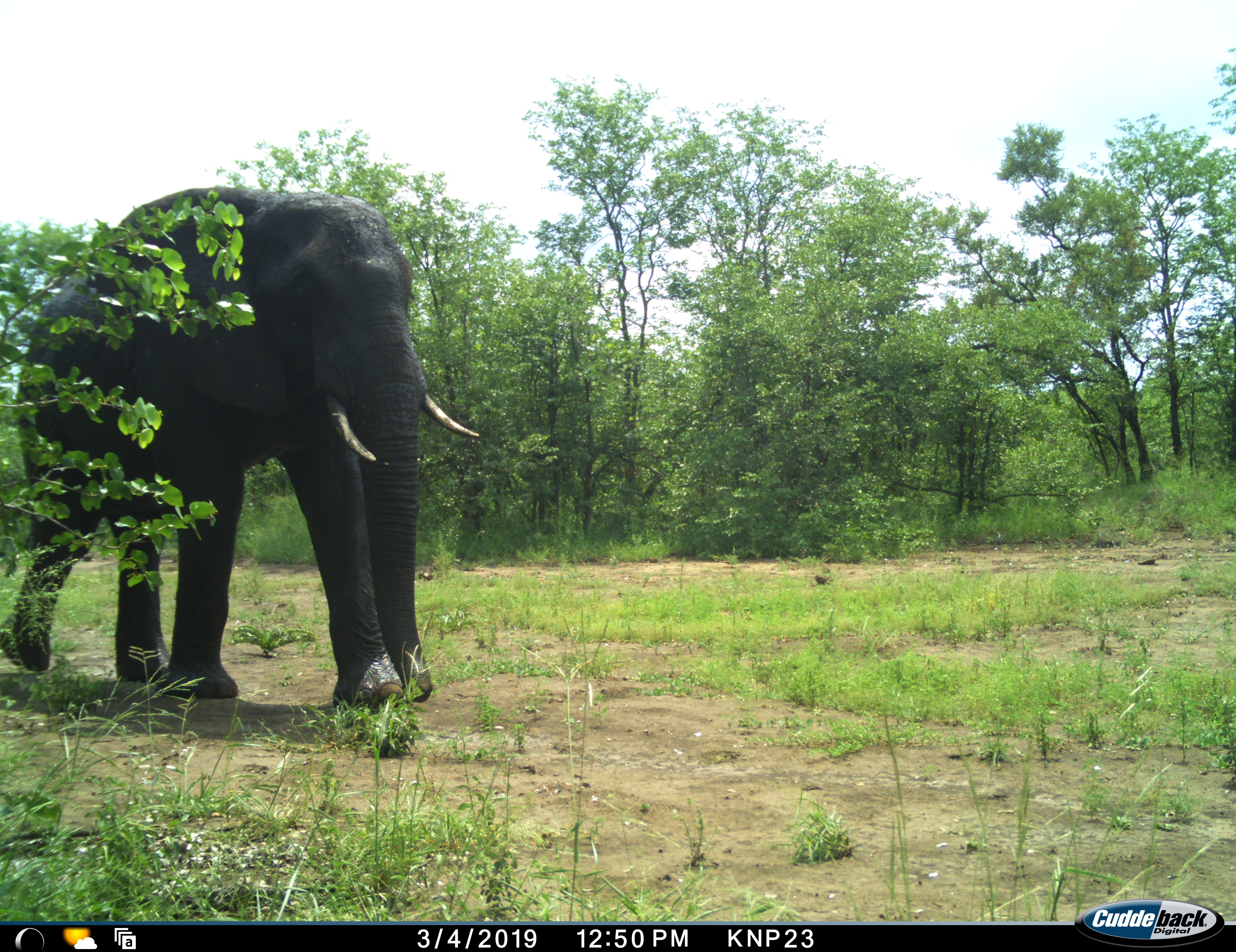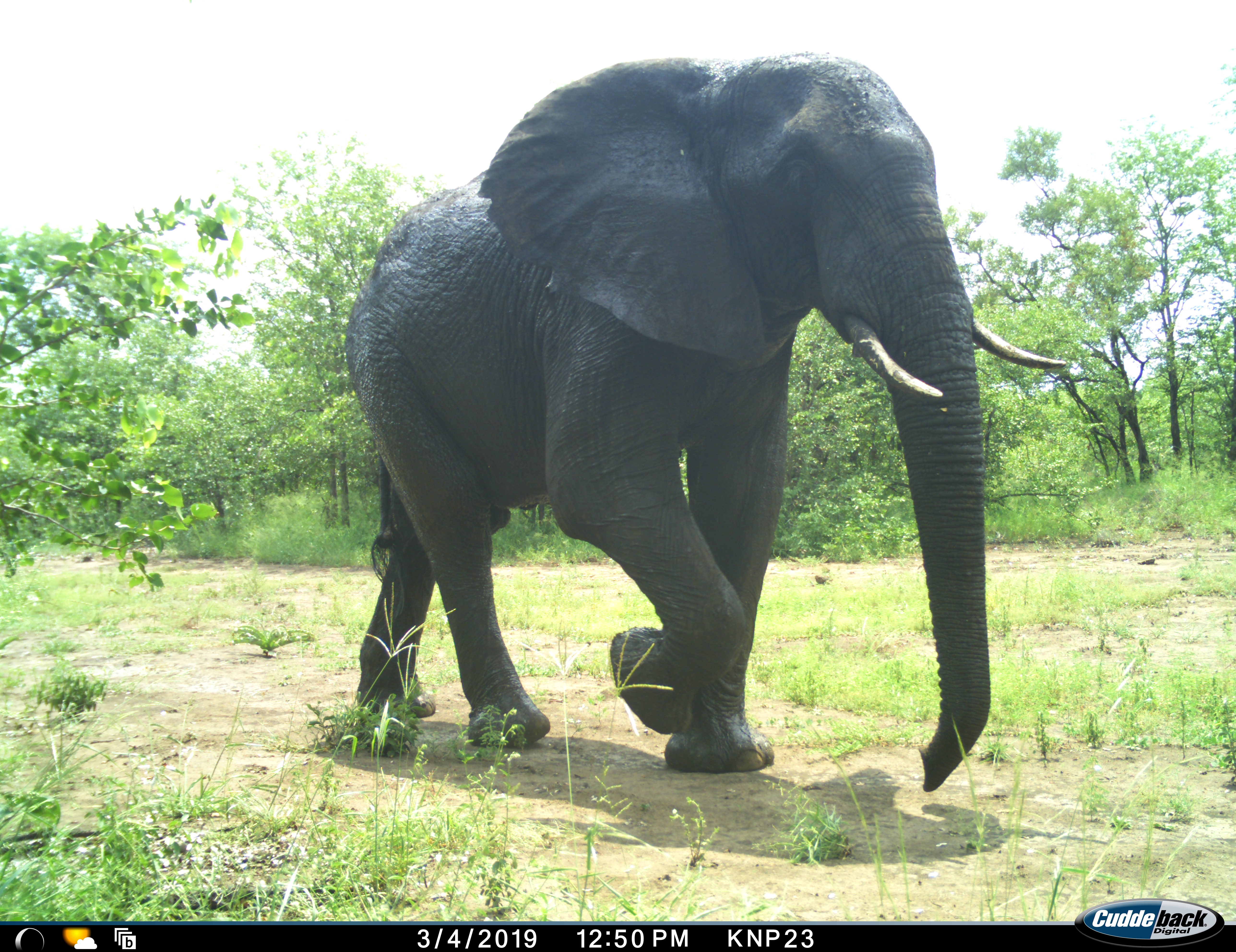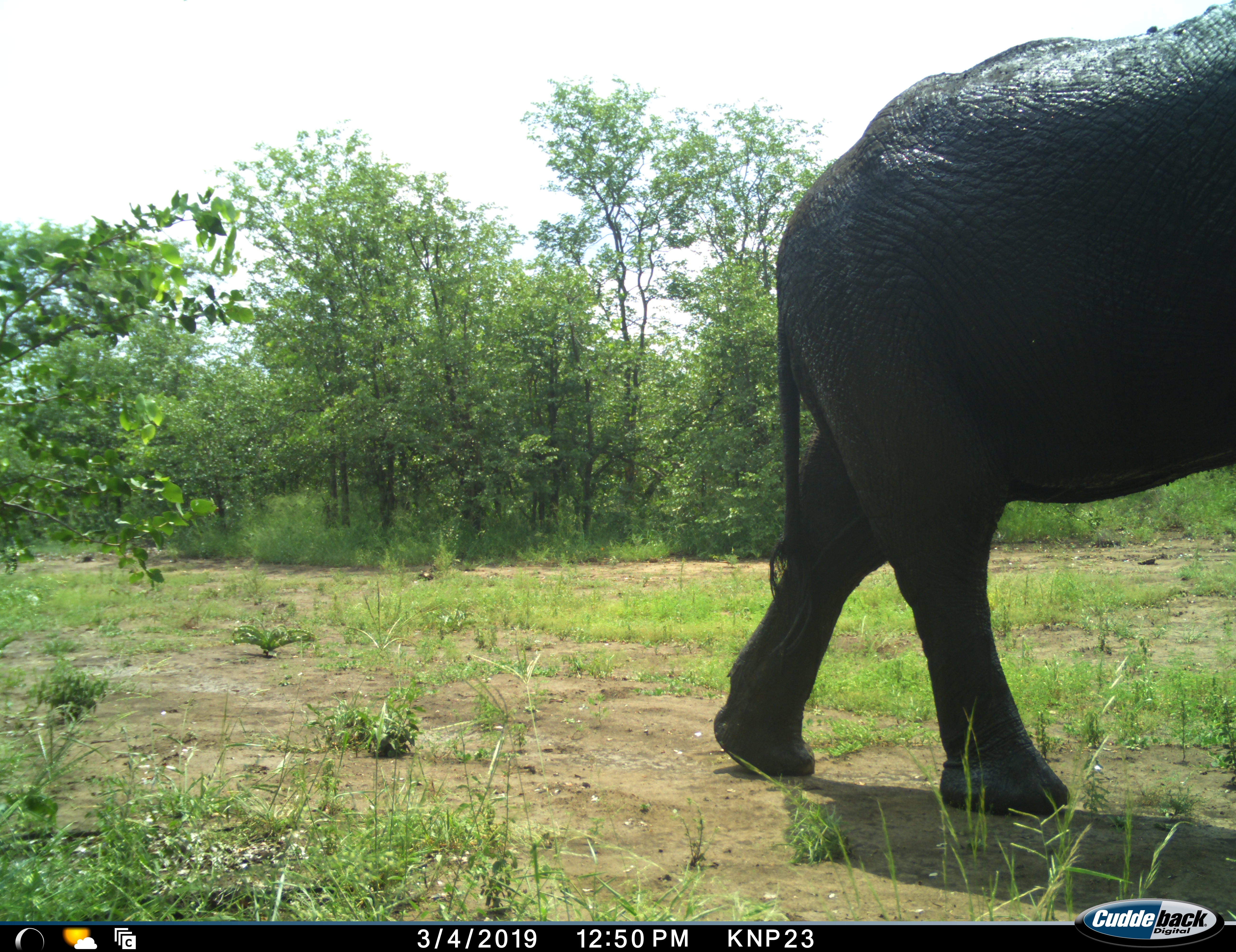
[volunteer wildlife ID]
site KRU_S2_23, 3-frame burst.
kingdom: Animalia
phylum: Chordata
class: Mammalia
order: Proboscidea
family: Elephantidae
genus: Loxodonta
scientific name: Loxodonta africana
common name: african bush elephant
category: elephant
Elephant (african bush elephant) (Loxodonta africana), count 1. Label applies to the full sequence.